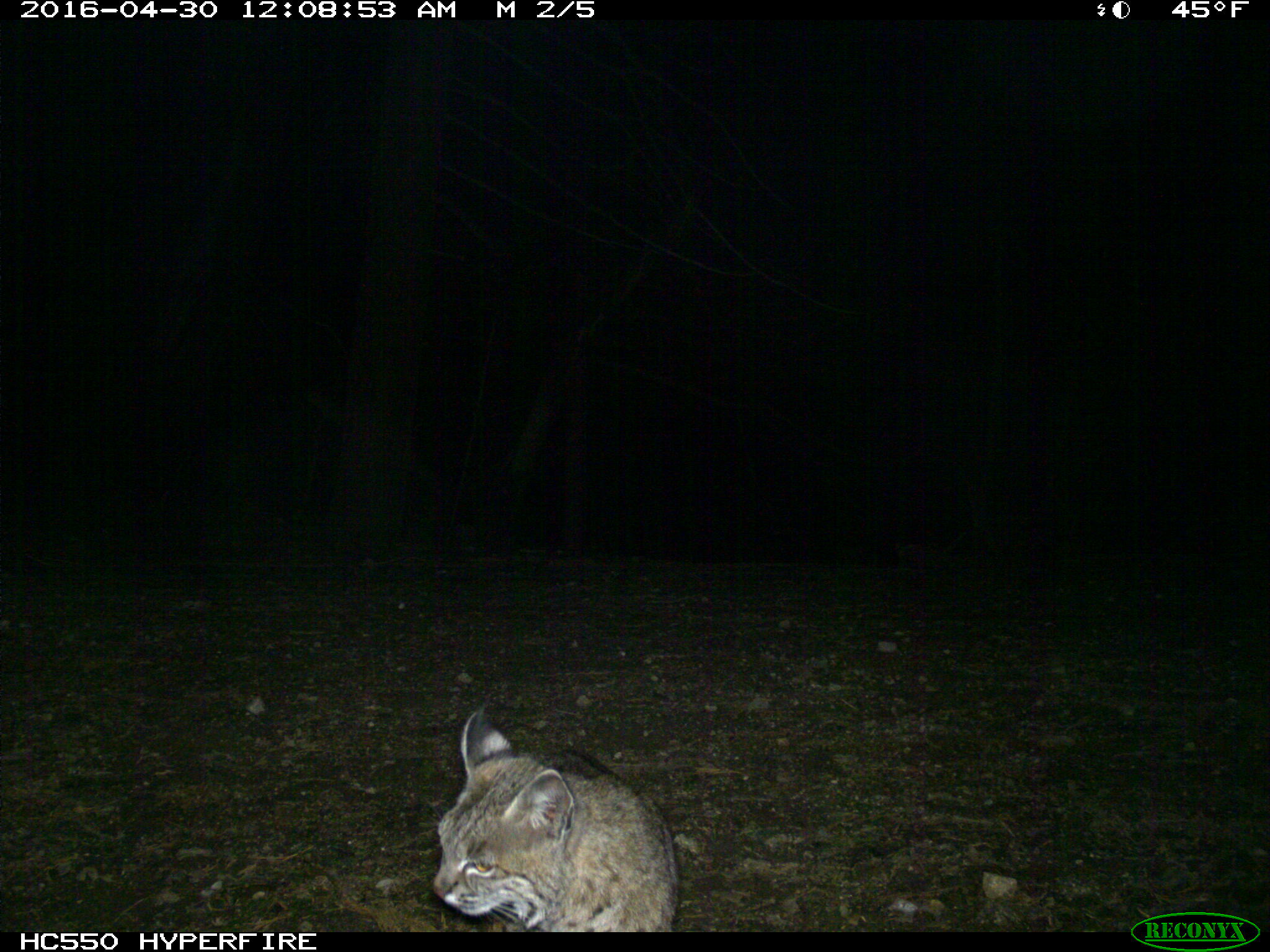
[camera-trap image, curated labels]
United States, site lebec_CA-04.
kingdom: Animalia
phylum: Chordata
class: Mammalia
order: Carnivora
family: Felidae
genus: Lynx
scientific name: Lynx rufus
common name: bobcat